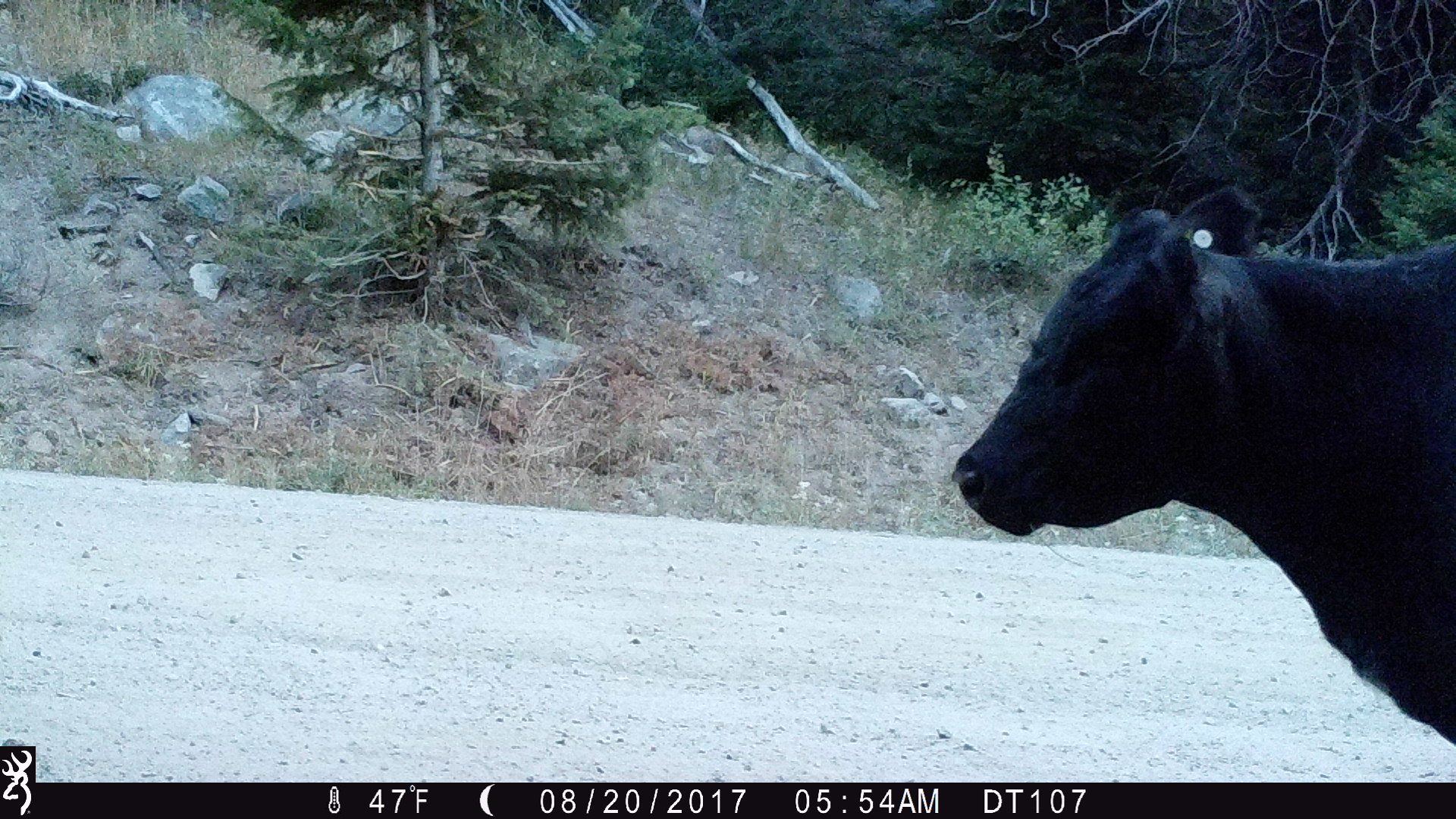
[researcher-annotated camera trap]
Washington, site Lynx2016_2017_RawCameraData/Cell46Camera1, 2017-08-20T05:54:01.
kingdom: Animalia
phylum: Chordata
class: Mammalia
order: Artiodactyla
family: Bovidae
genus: Bos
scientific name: Bos taurus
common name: domestic cattle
Domestic cattle (Bos taurus). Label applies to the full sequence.